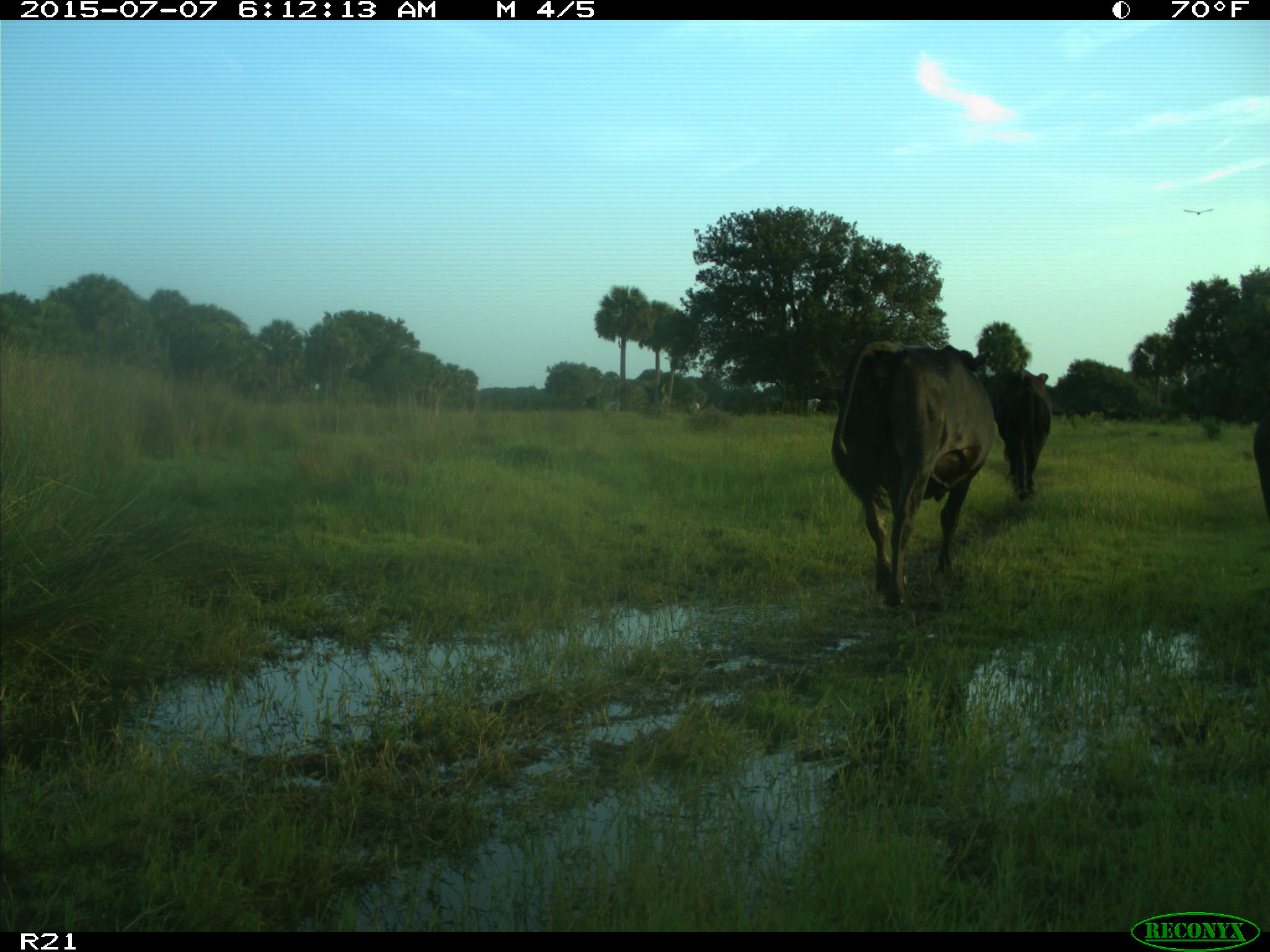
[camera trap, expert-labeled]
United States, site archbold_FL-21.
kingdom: Animalia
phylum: Chordata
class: Mammalia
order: Artiodactyla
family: Bovidae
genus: Bos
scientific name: Bos taurus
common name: domestic cow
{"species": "Bos taurus (domestic cow)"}